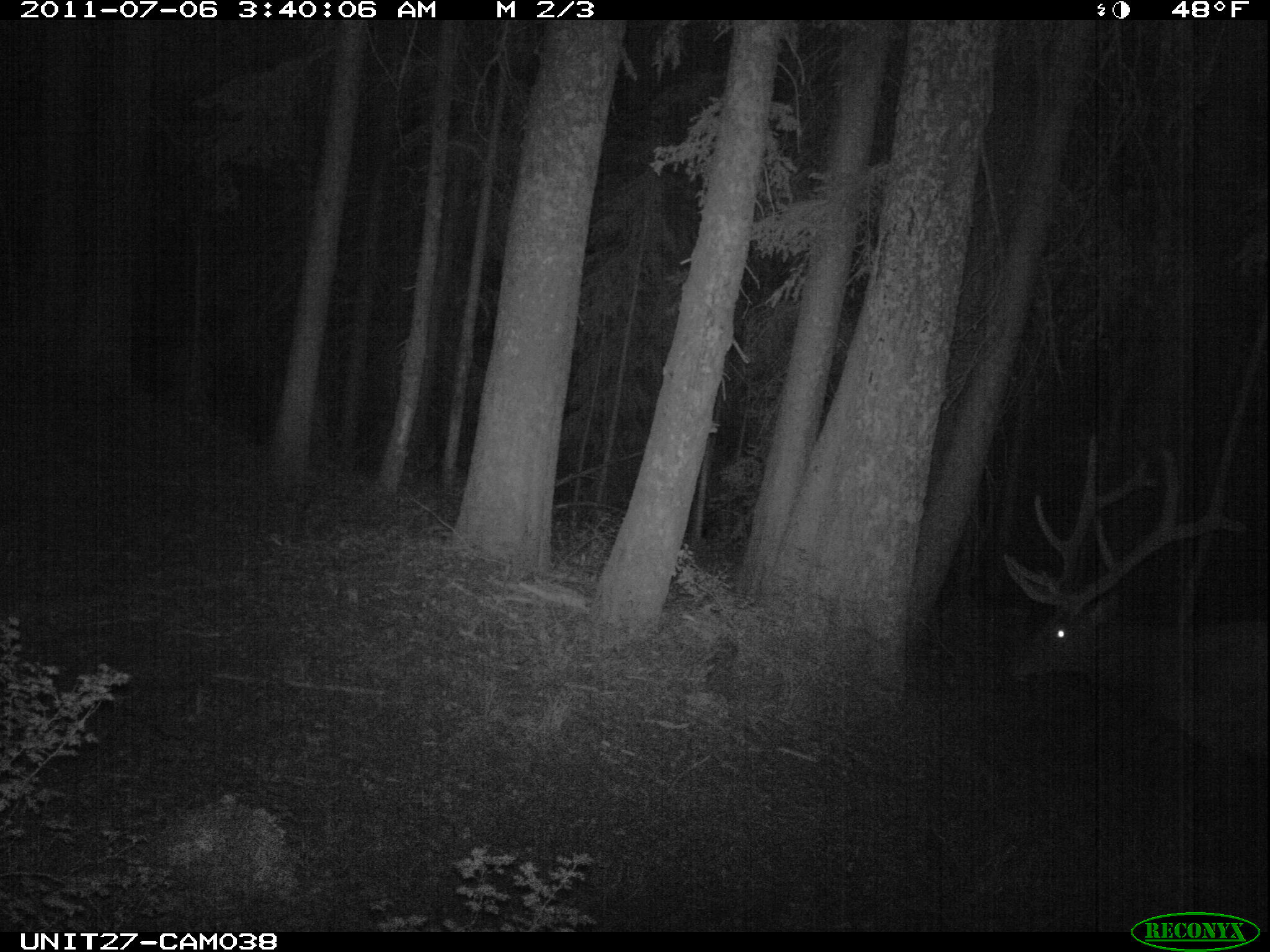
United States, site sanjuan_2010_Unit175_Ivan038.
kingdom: Animalia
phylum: Chordata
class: Mammalia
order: Artiodactyla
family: Cervidae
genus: Cervus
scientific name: Cervus elaphus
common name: red deer